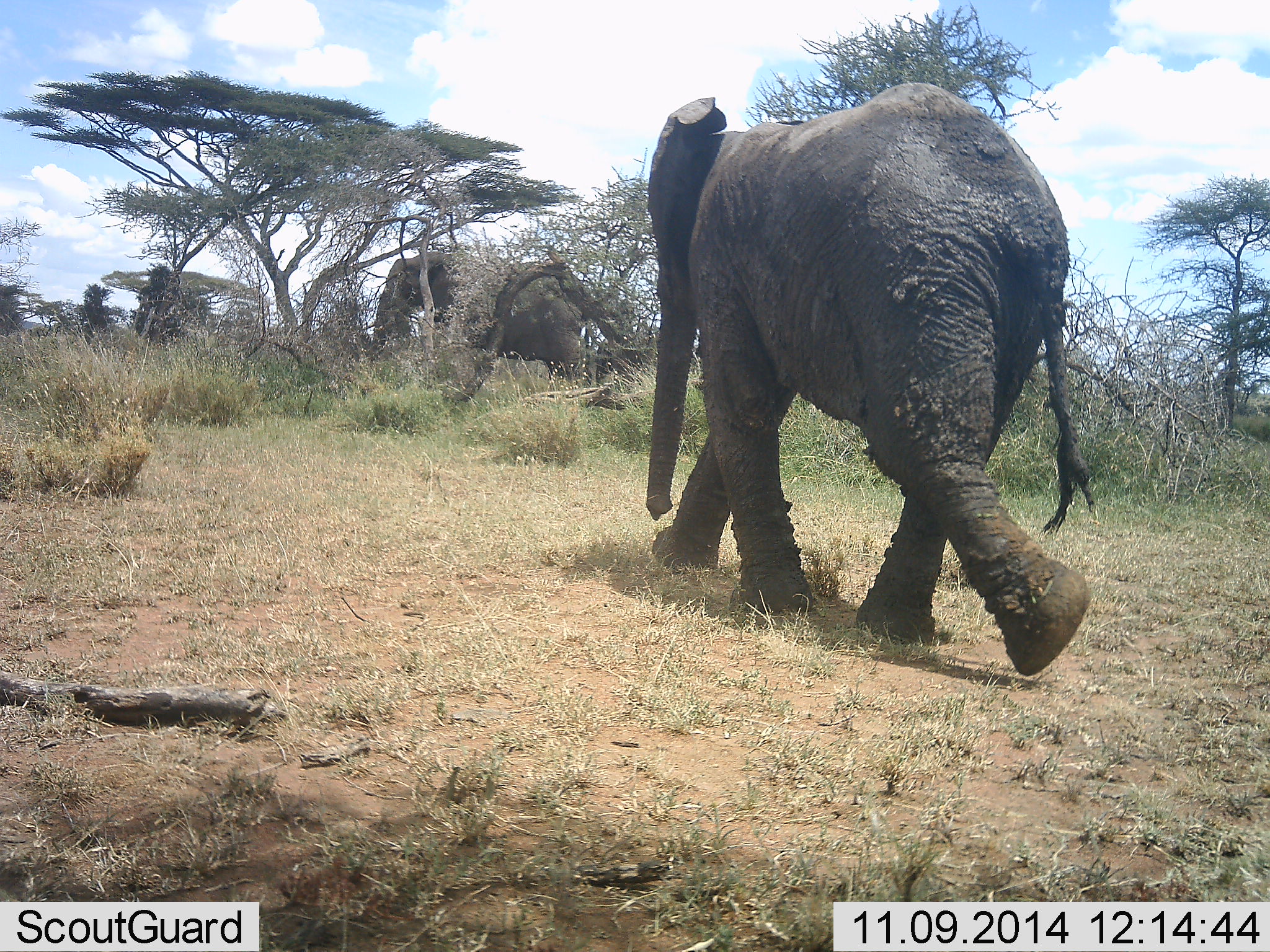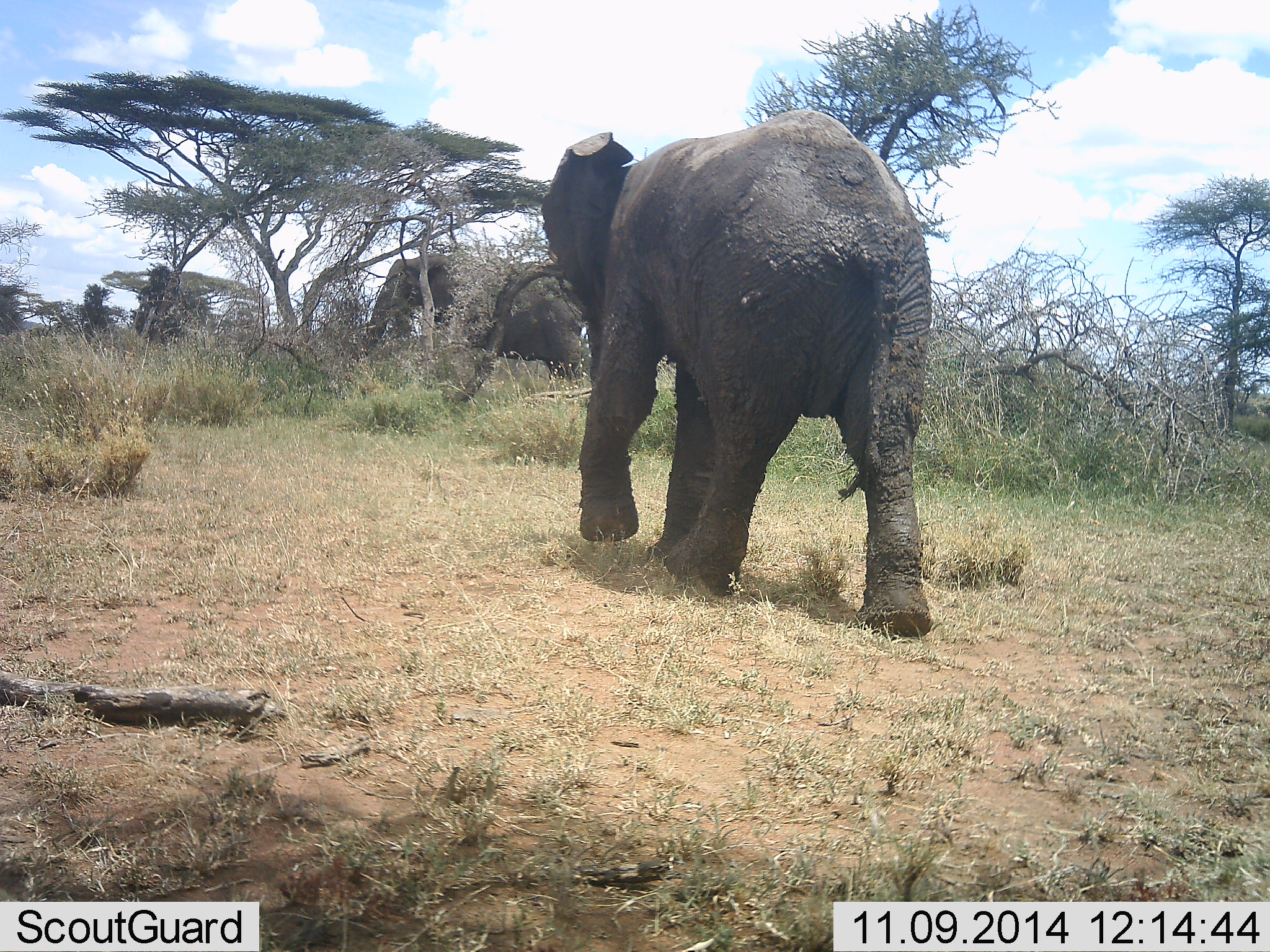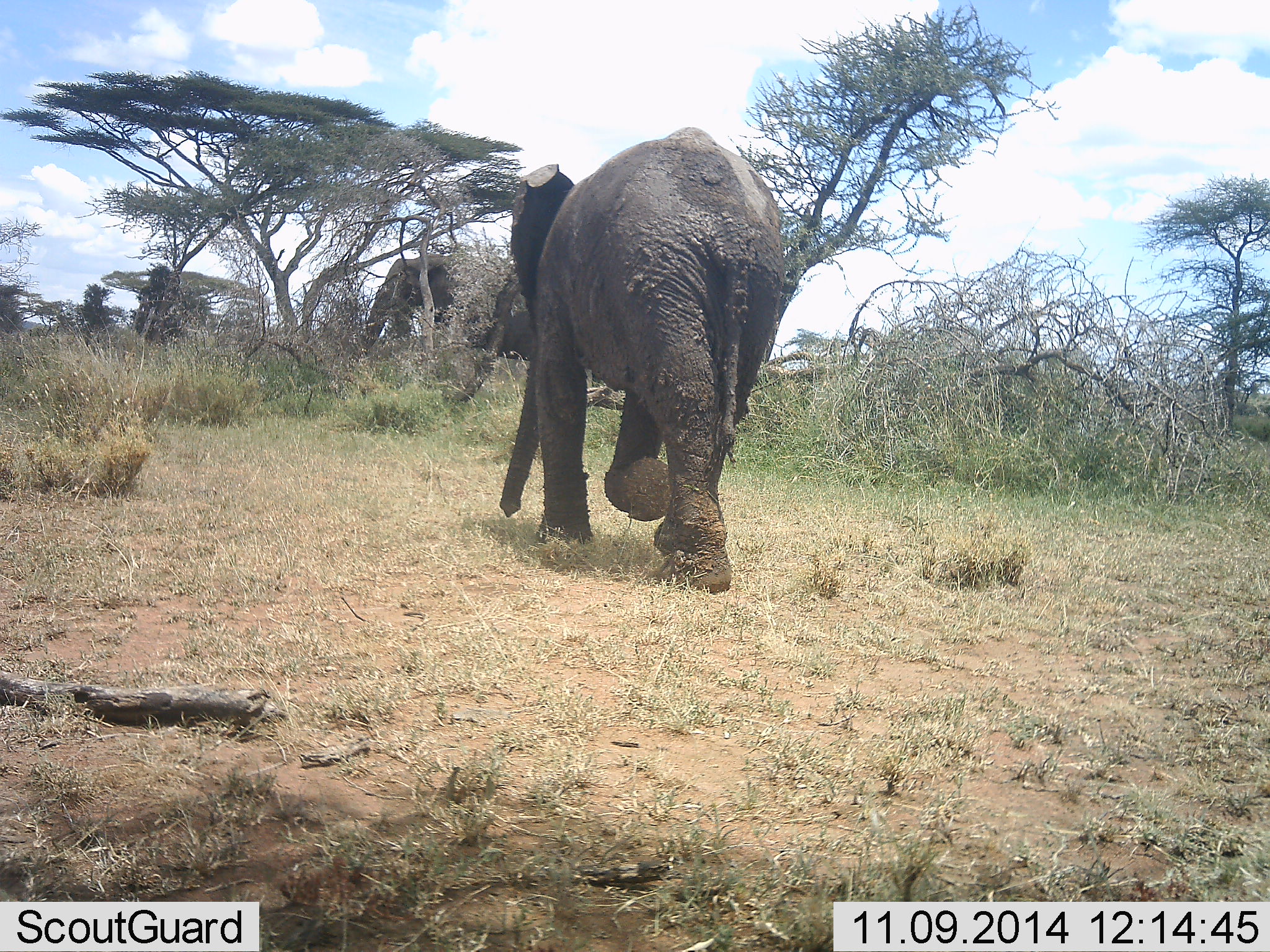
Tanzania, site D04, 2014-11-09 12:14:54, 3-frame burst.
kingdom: Animalia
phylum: Chordata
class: Mammalia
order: Proboscidea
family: Elephantidae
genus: Loxodonta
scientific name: Loxodonta africana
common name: african bush elephant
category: elephant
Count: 2.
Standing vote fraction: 80%.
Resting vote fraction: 0%.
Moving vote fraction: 90%.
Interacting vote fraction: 0%.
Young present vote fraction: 10%.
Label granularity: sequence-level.